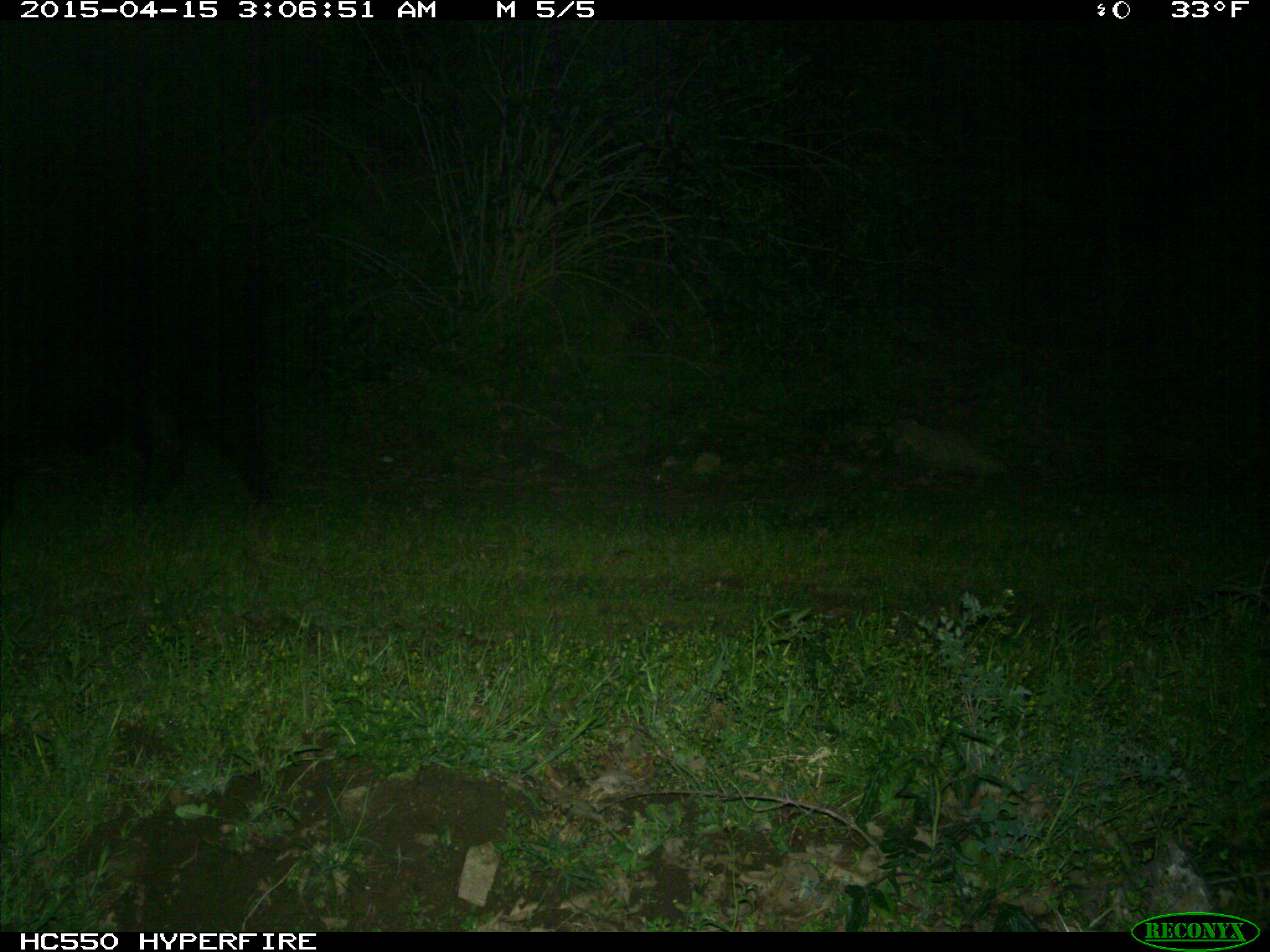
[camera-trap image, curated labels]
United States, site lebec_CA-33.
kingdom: Animalia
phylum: Chordata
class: Mammalia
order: Artiodactyla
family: Suidae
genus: Sus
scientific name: Sus scrofa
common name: wild boar